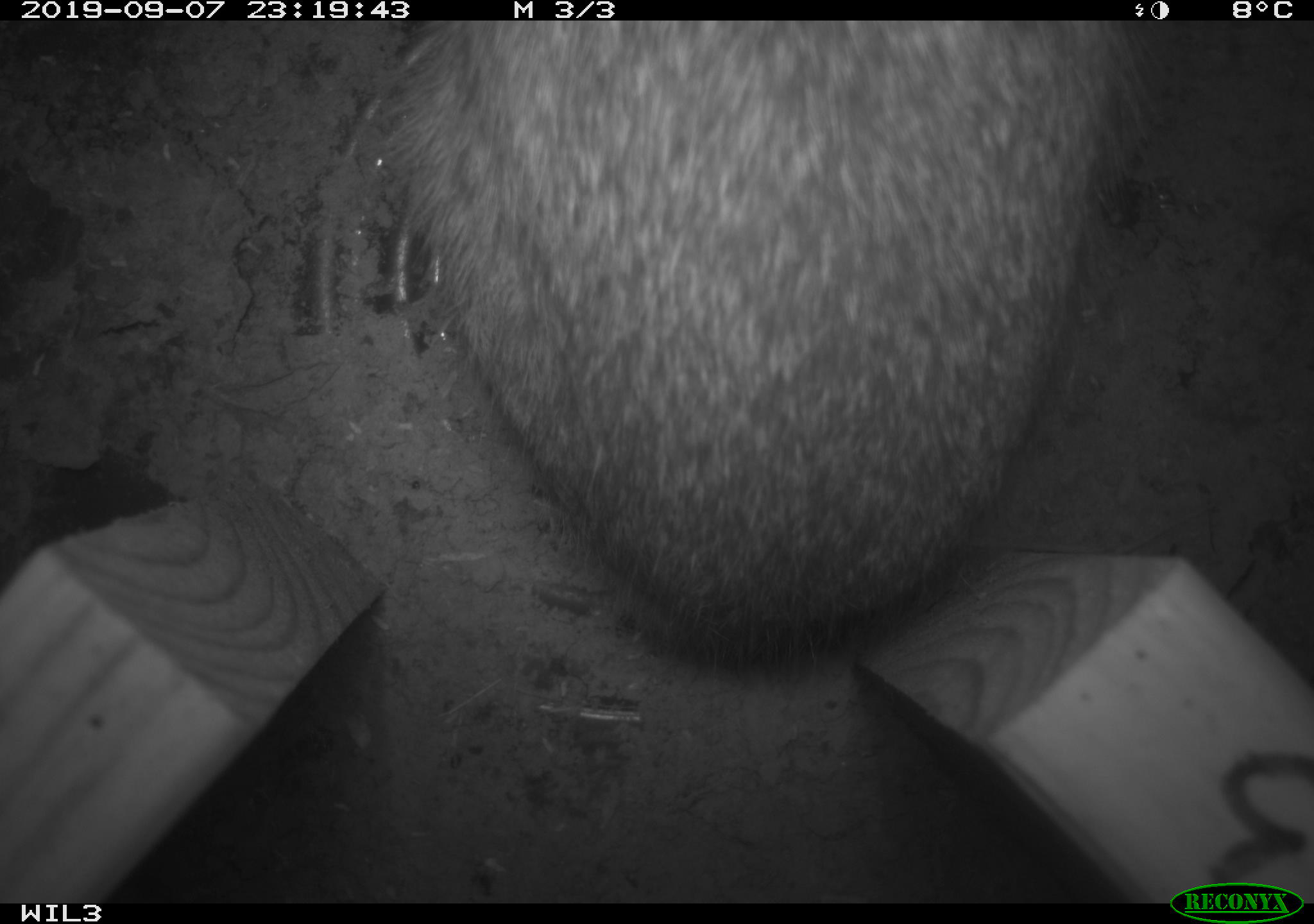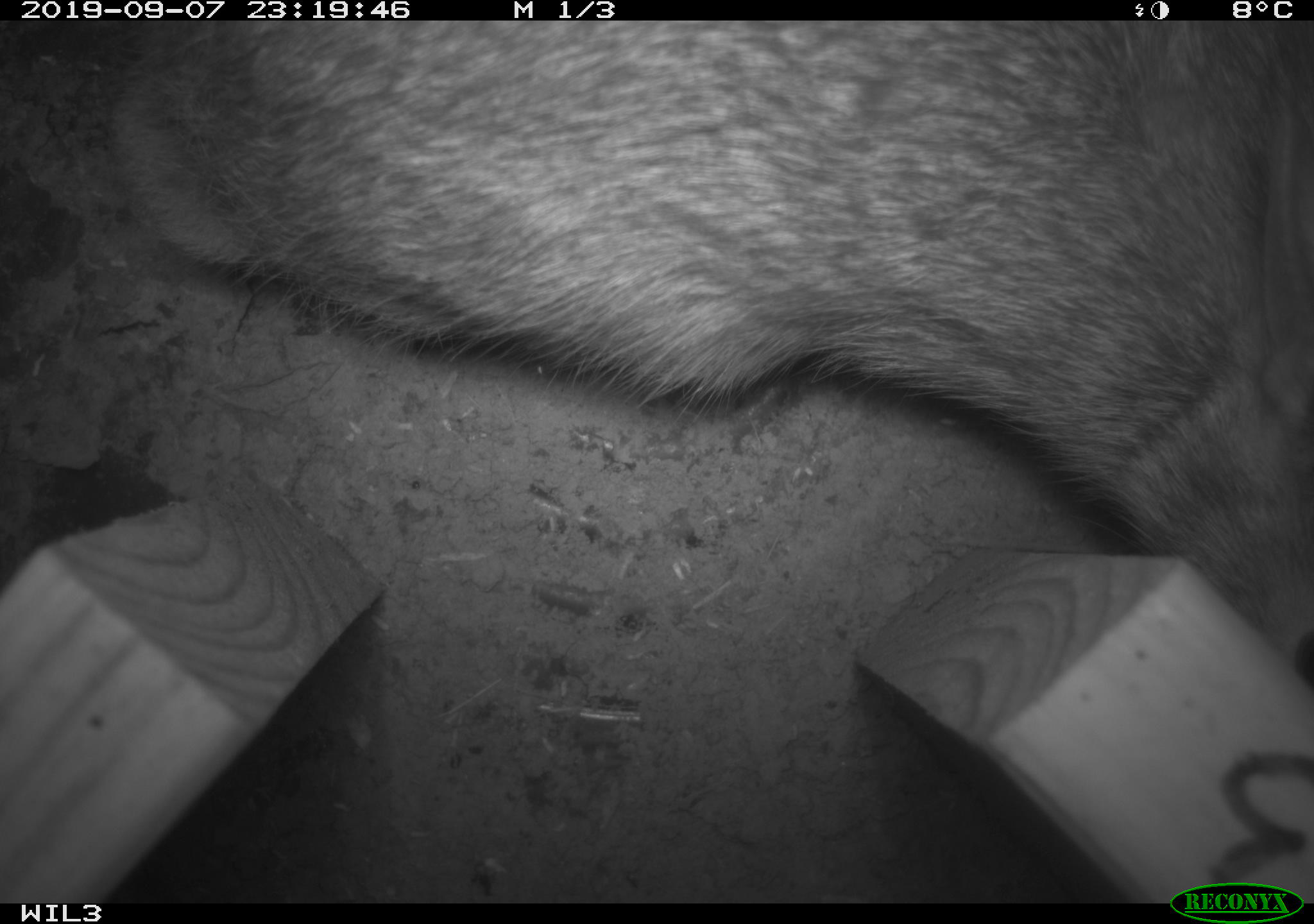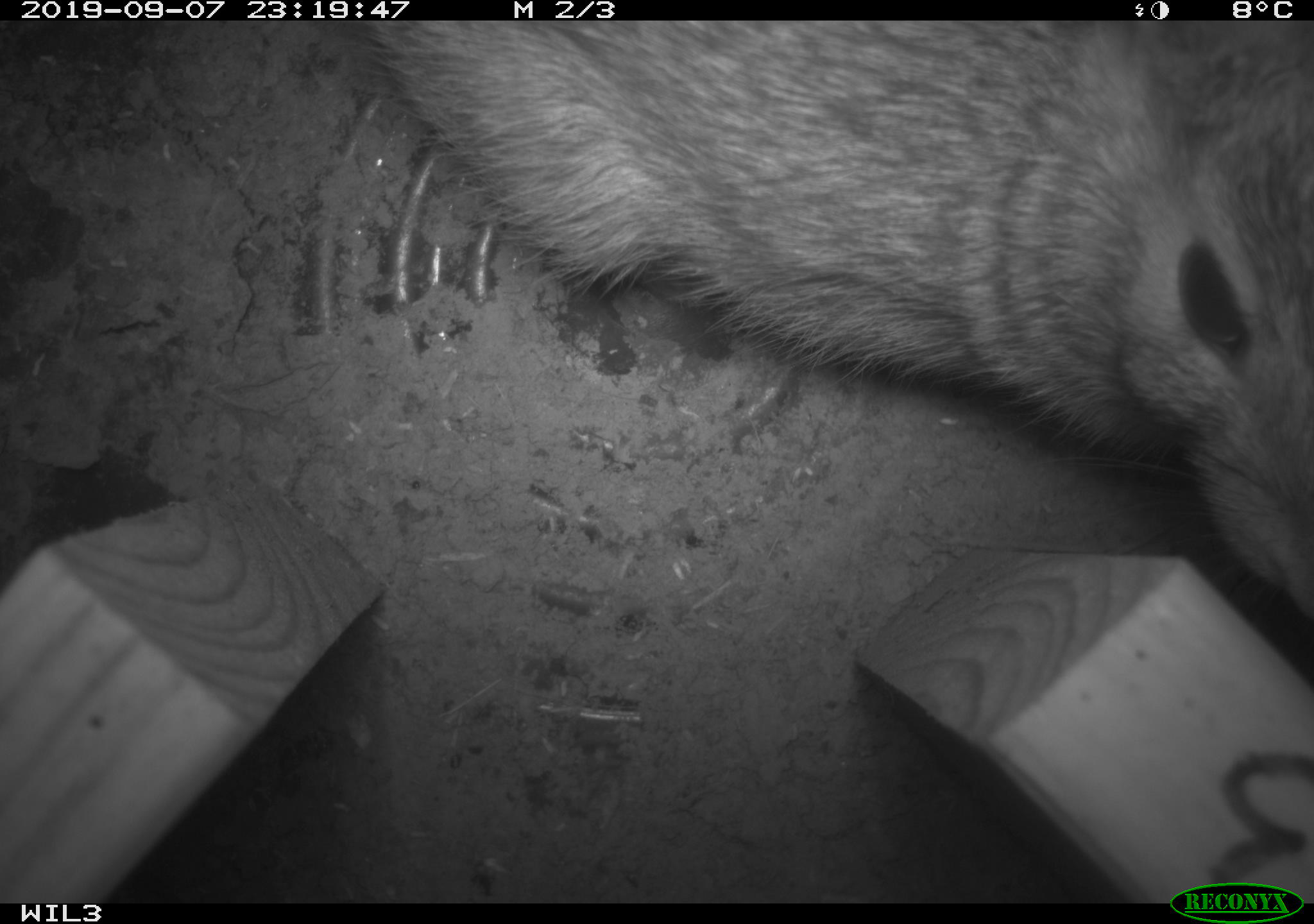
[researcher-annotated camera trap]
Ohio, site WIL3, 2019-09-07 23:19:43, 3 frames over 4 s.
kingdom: Animalia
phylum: Chordata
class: Mammalia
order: Lagomorpha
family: Leporidae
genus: Sylvilagus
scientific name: Sylvilagus floridanus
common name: eastern cottontail